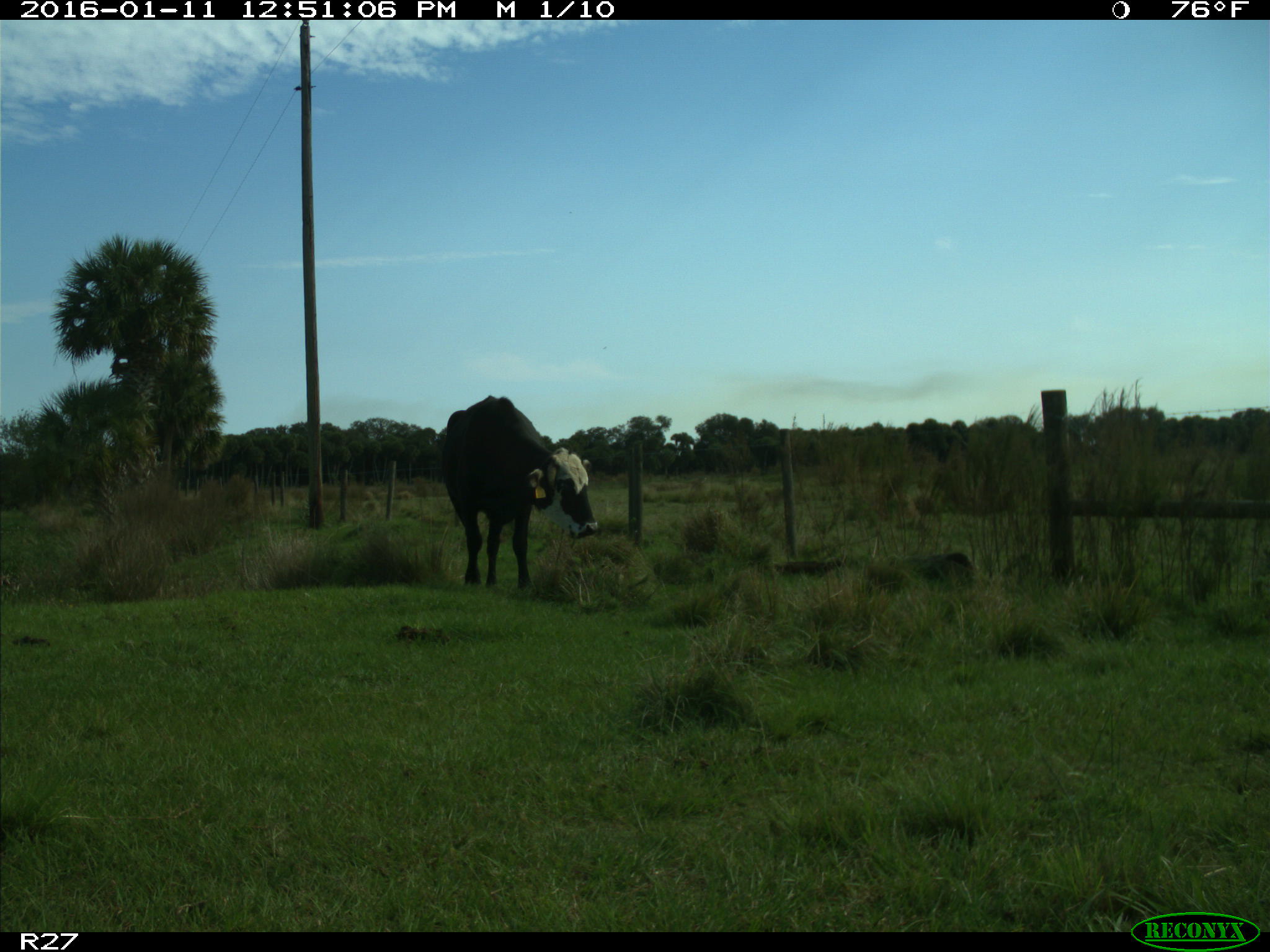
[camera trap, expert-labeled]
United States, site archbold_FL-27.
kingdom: Animalia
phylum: Chordata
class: Mammalia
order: Artiodactyla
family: Bovidae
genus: Bos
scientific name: Bos taurus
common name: domestic cow